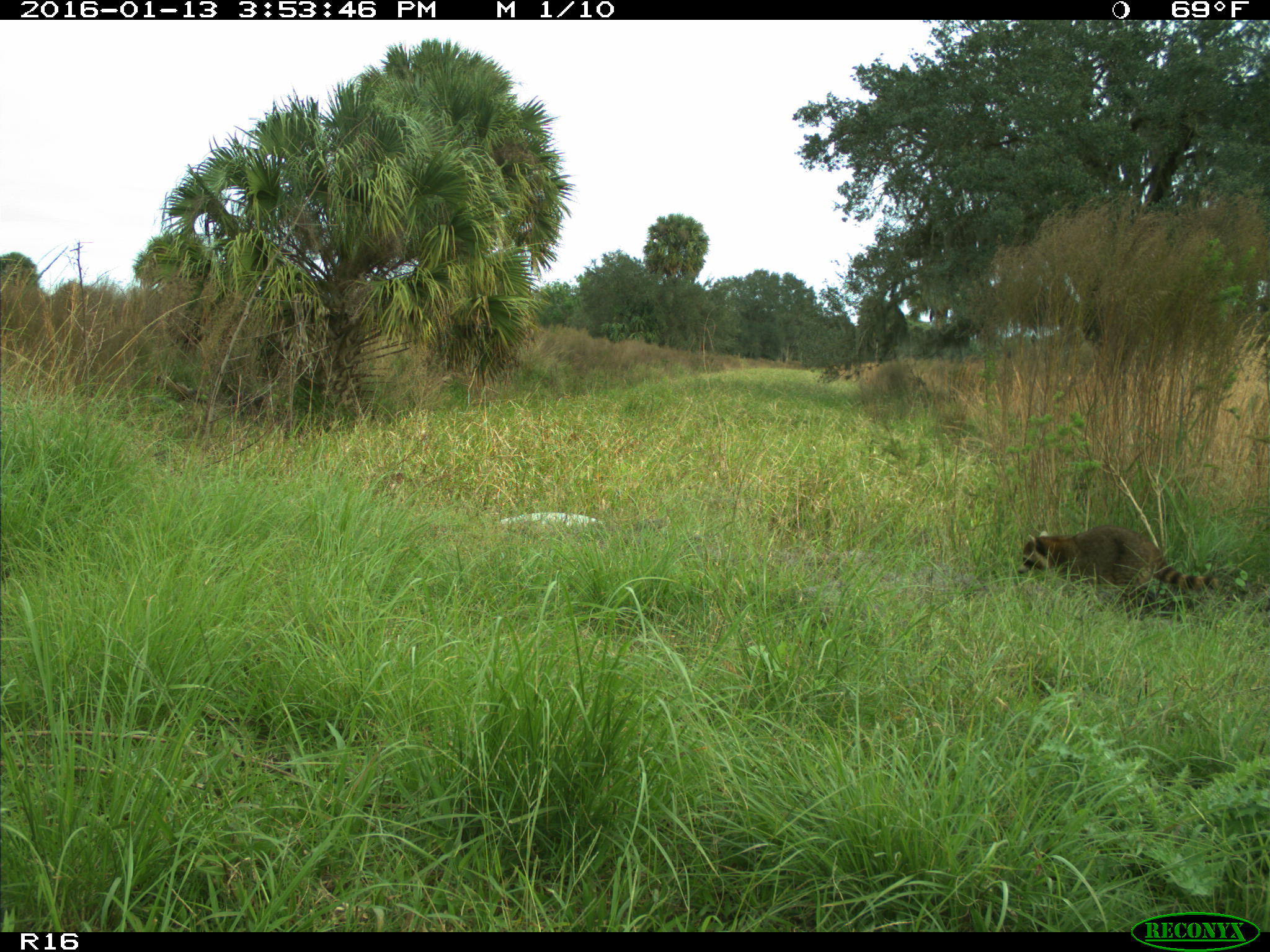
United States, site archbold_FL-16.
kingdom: Animalia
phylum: Chordata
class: Mammalia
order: Carnivora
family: Procyonidae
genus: Procyon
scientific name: Procyon lotor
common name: common raccoon